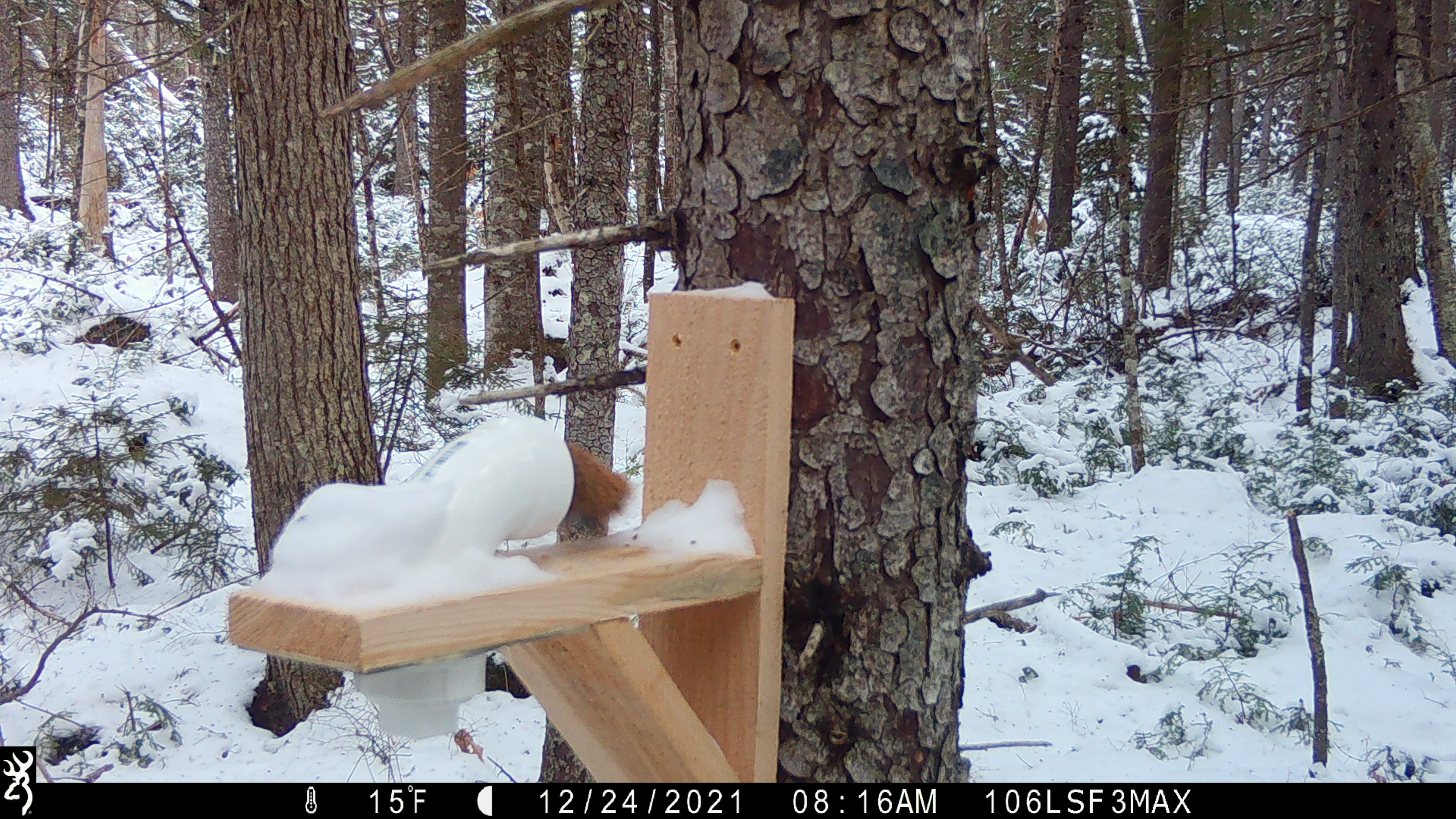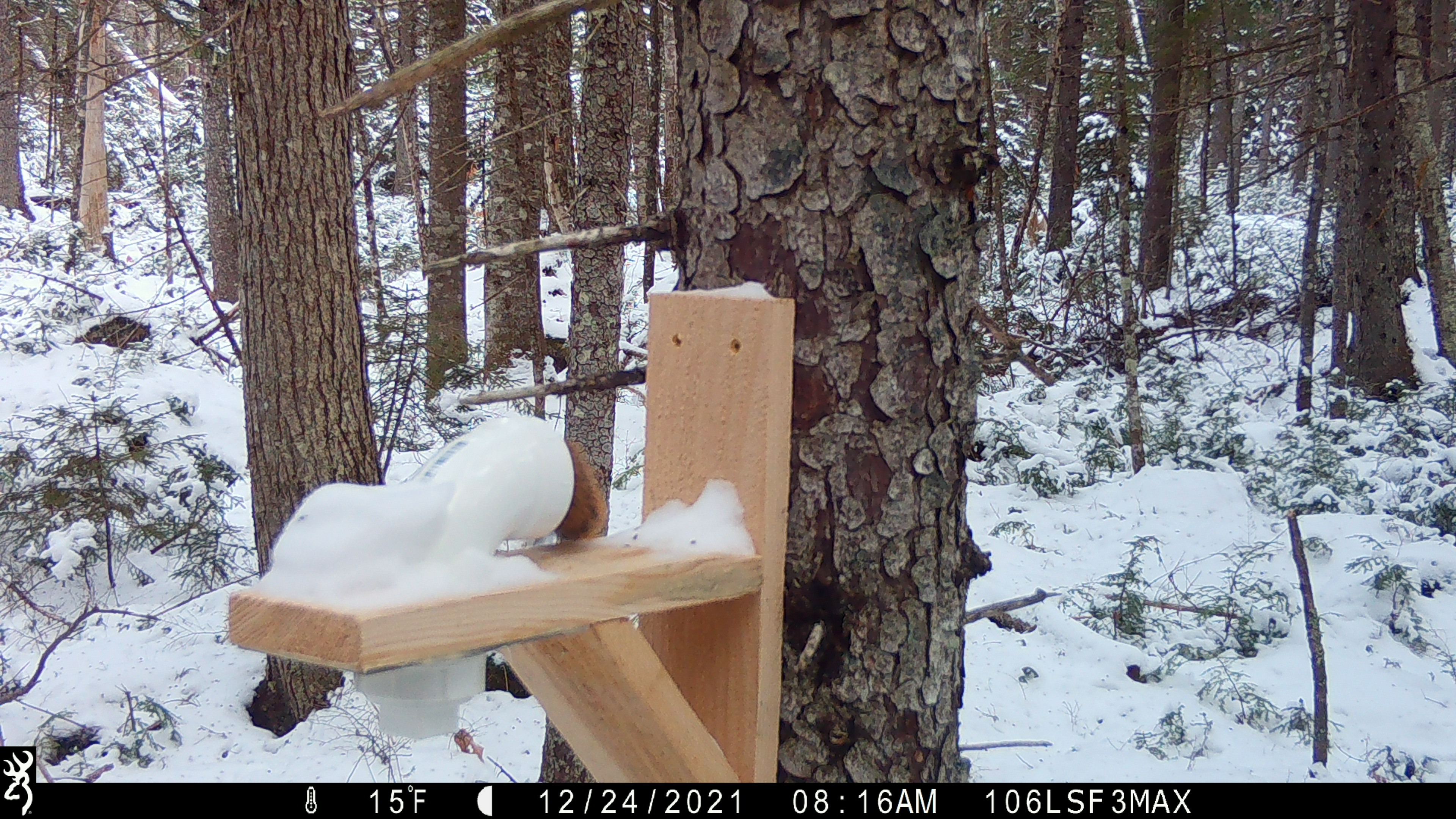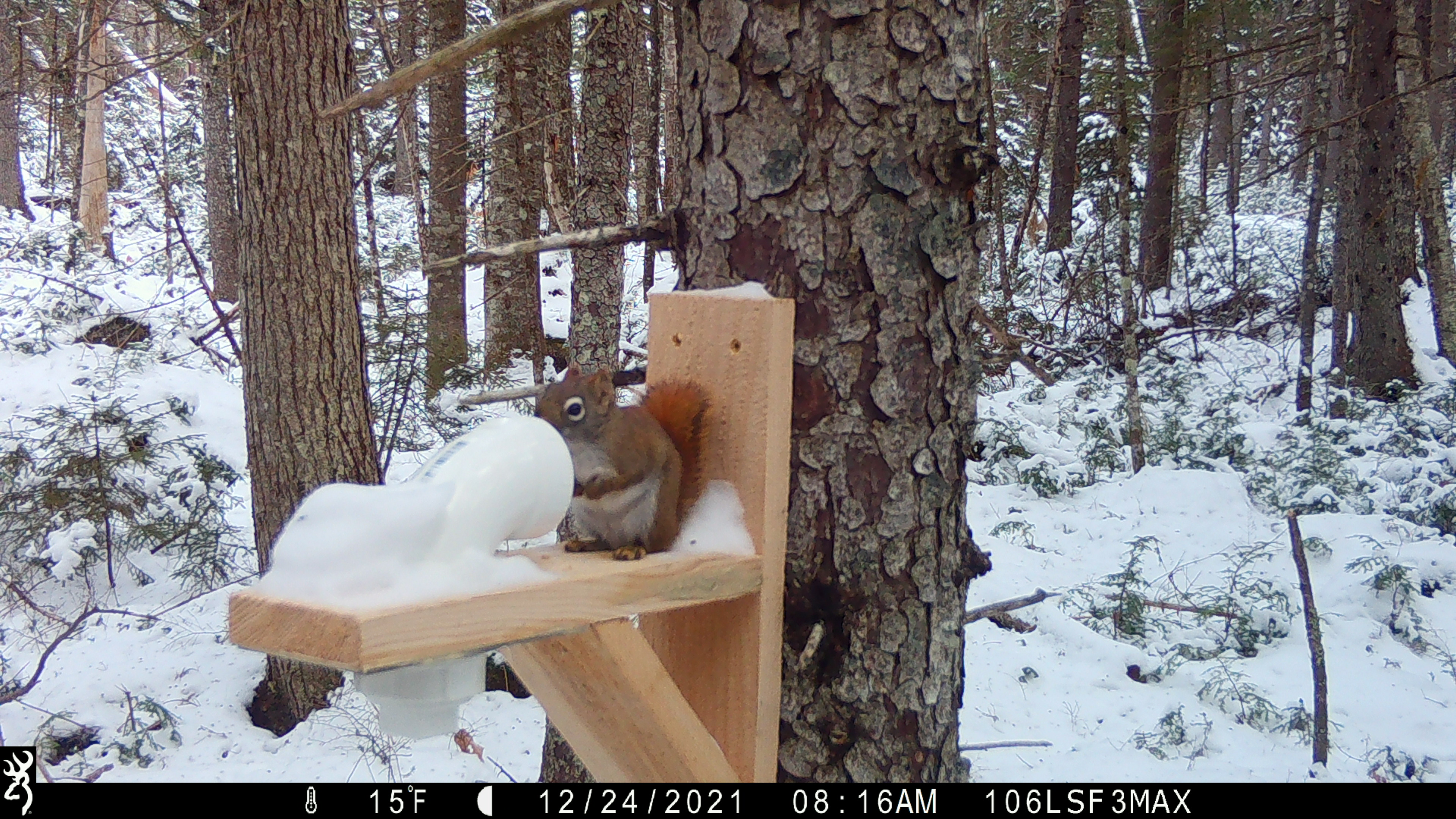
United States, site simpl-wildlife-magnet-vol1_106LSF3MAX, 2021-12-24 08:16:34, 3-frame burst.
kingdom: Animalia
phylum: Chordata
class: Mammalia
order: Rodentia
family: Sciuridae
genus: Tamiasciurus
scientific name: Tamiasciurus hudsonicus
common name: red squirrel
Red squirrel (Tamiasciurus hudsonicus).